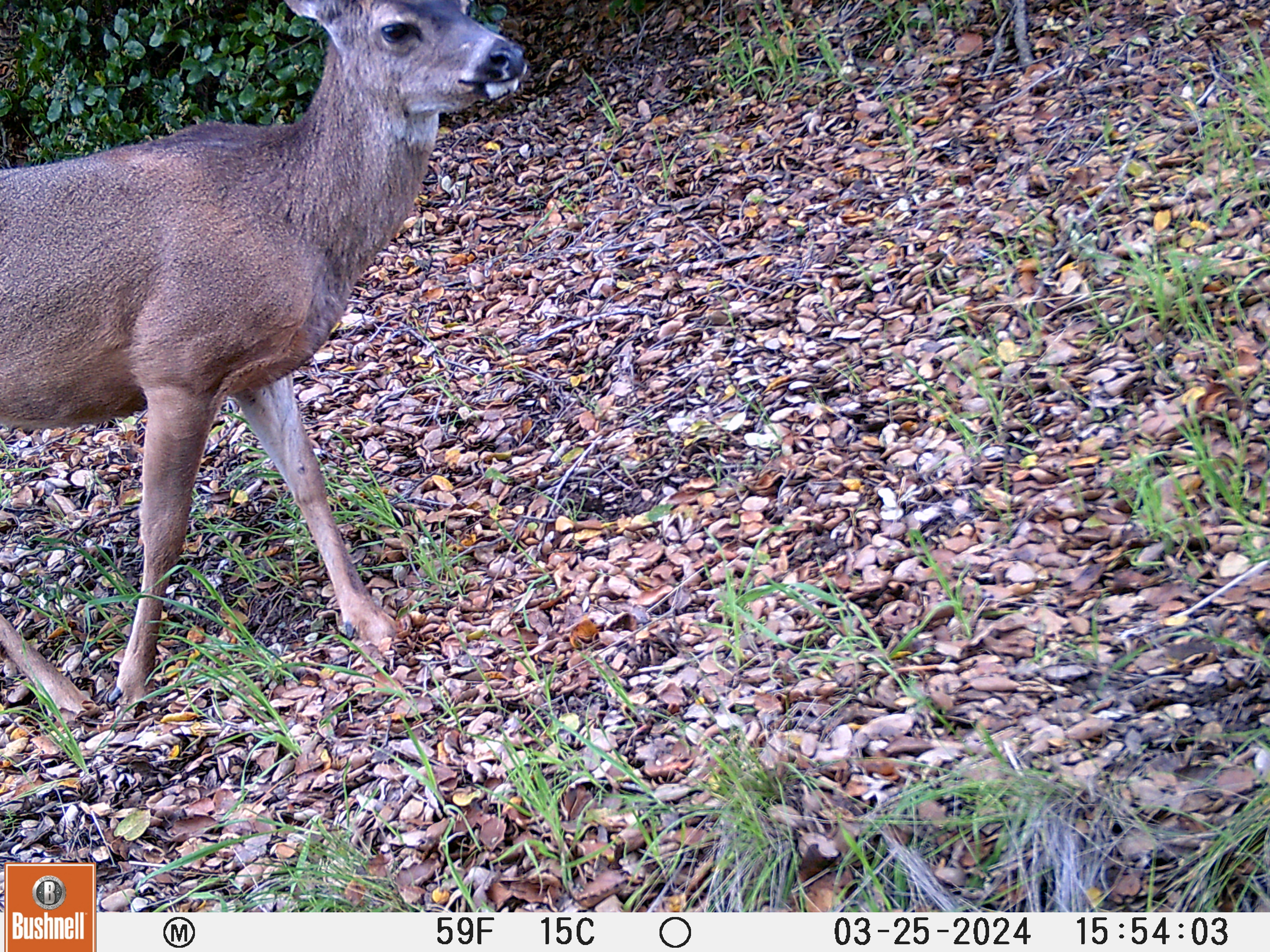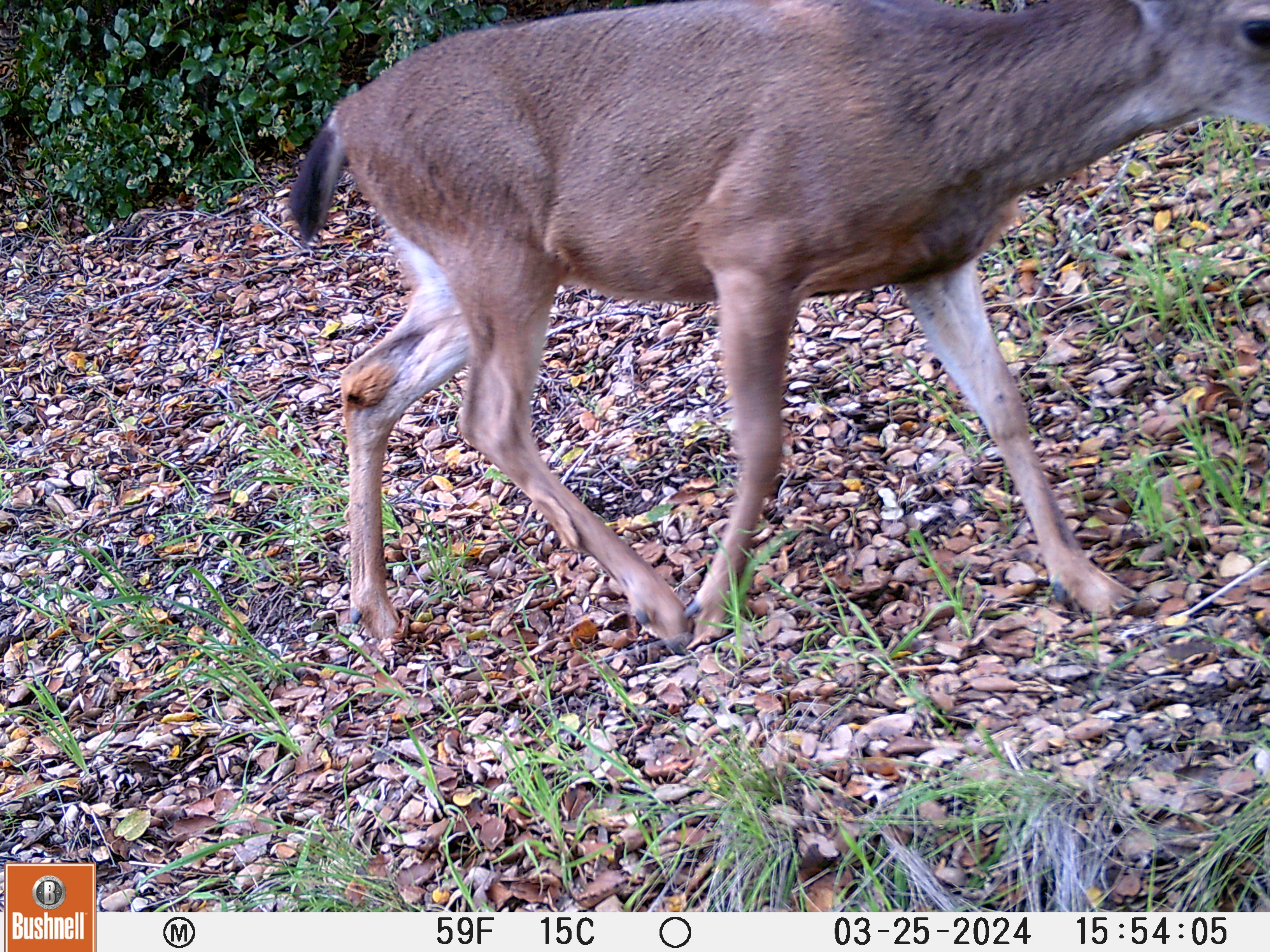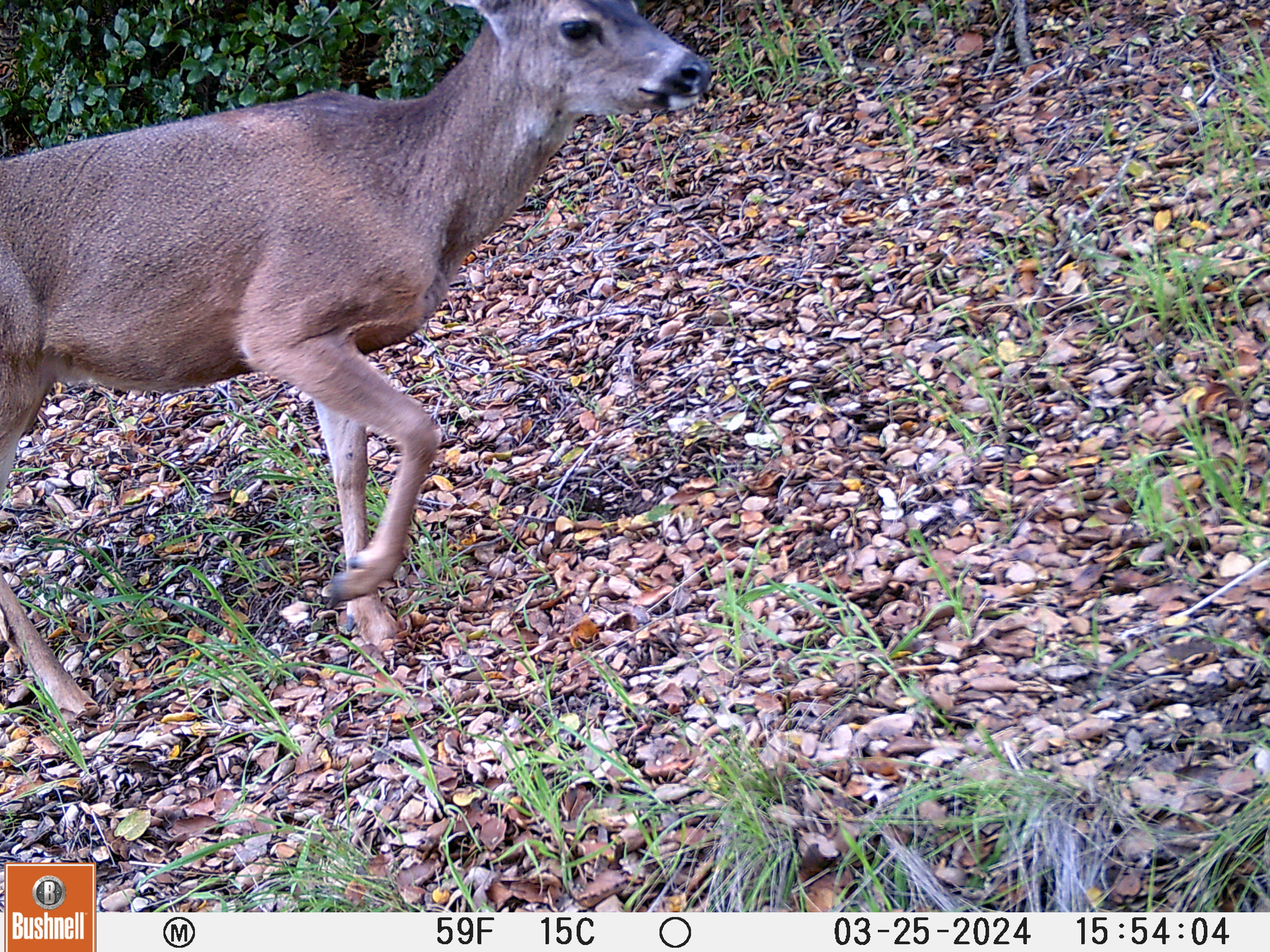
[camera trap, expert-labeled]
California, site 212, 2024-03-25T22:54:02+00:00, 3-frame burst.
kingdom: Animalia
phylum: Chordata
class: Mammalia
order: Artiodactyla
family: Cervidae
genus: Odocoileus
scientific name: Odocoileus hemionus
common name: mule deer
Mule deer (Odocoileus hemionus).